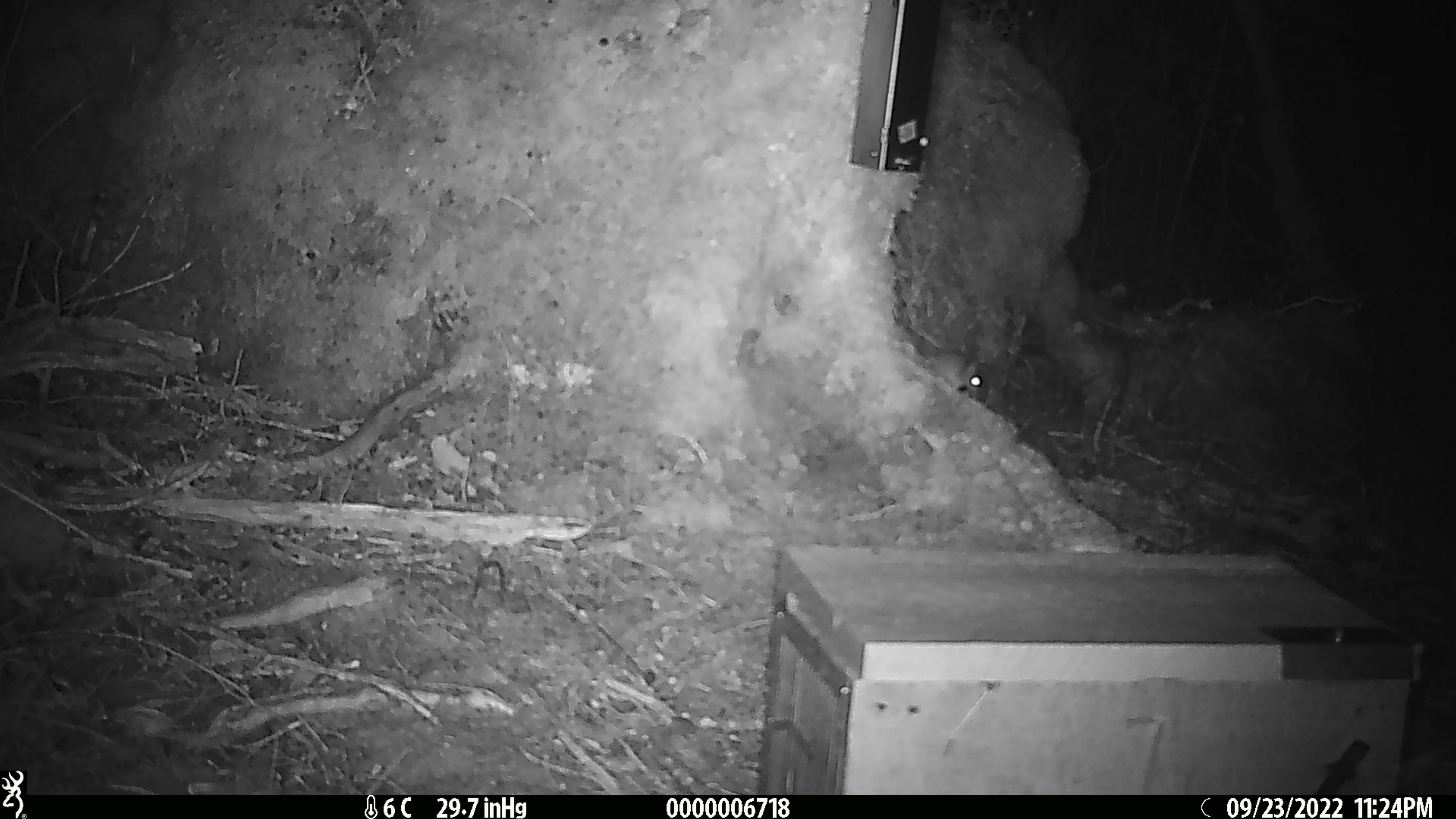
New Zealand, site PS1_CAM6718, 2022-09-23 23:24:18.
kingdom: Animalia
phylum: Chordata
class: Mammalia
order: Rodentia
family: Muridae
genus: Mus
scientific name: Mus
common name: mouse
Mouse (Mus).